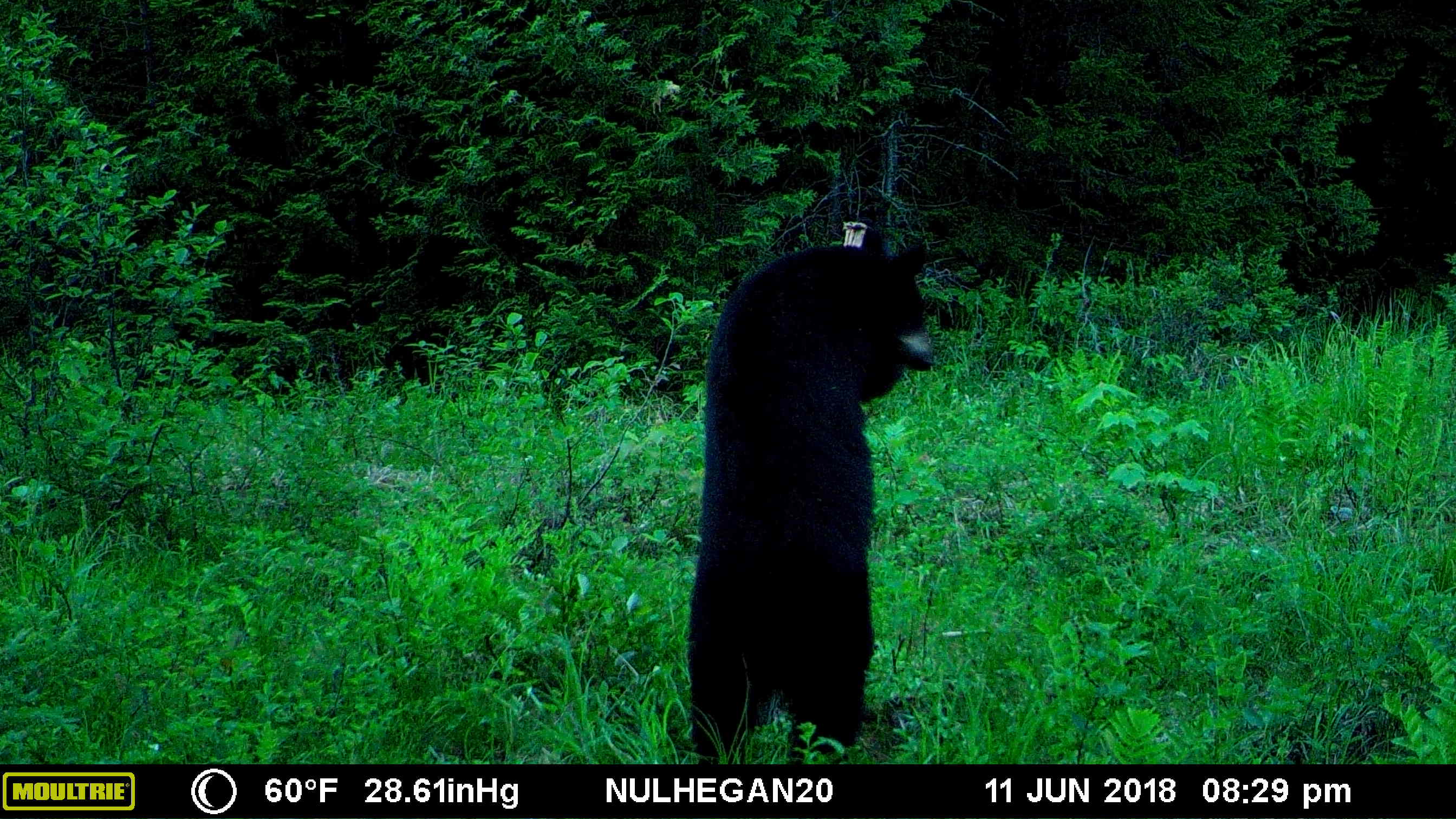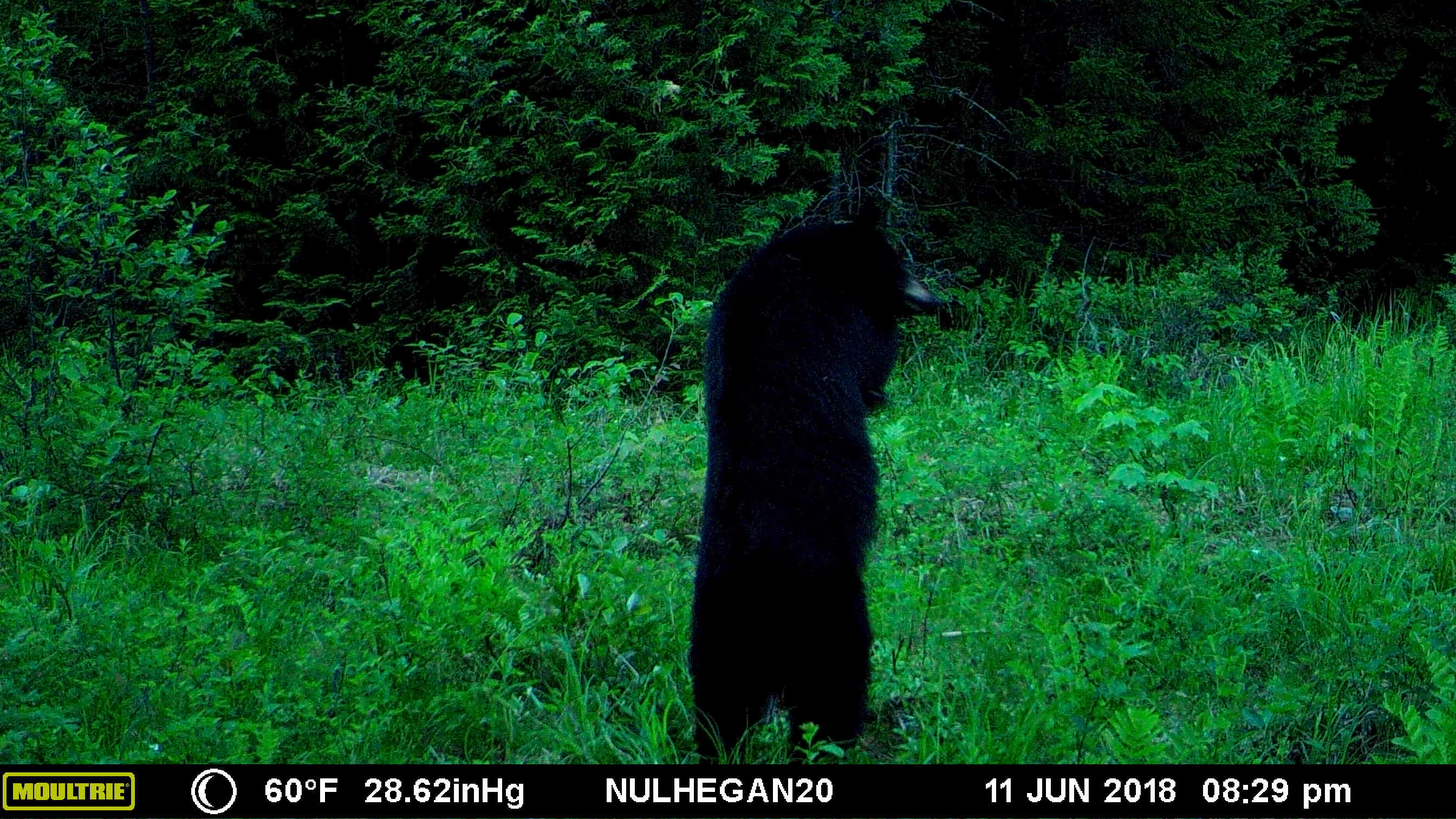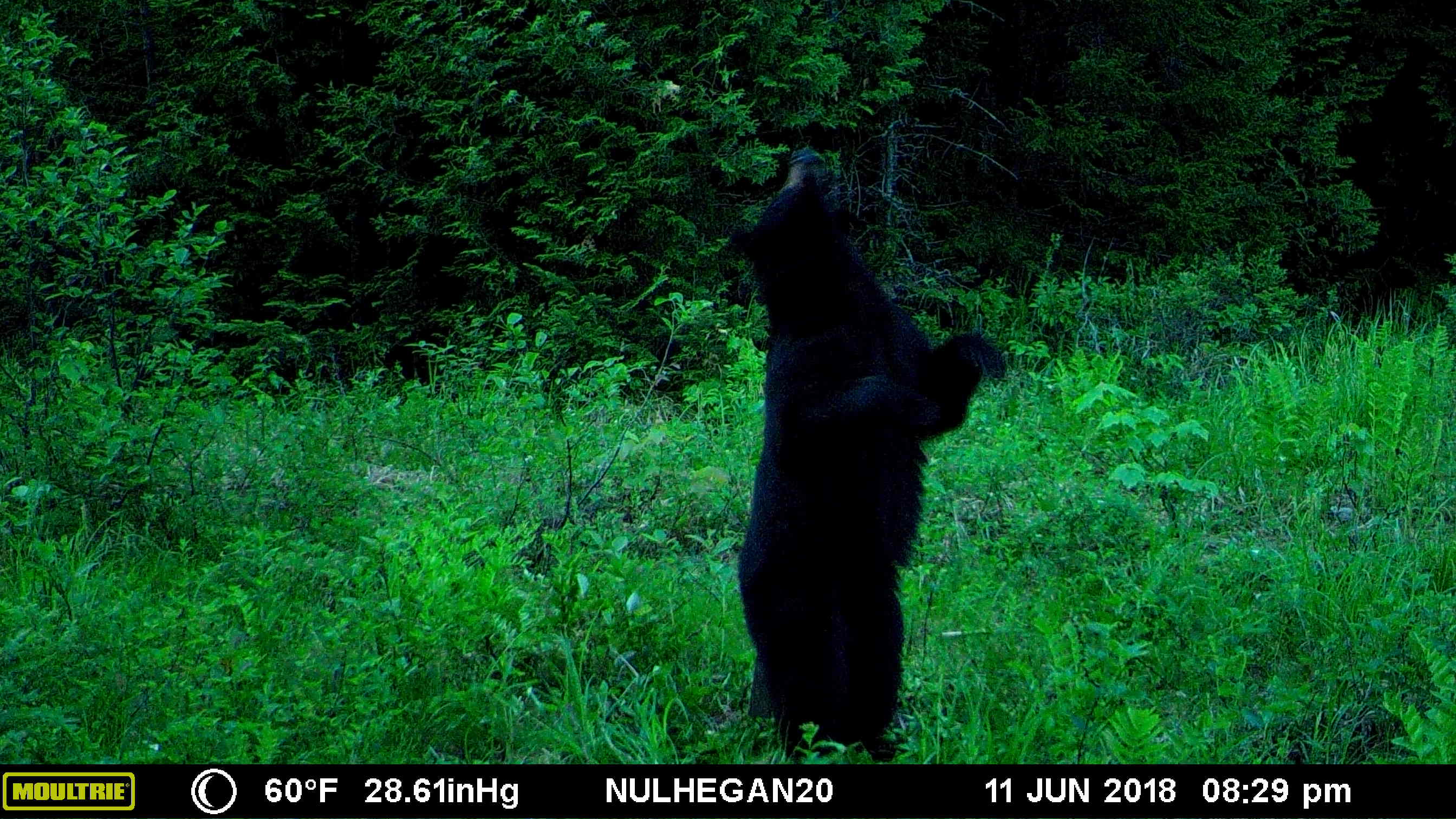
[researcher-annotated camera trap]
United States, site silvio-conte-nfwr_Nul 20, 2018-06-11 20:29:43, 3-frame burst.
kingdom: Animalia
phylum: Chordata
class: Mammalia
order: Carnivora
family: Ursidae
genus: Ursus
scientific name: Ursus americanus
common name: black bear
Black bear (Ursus americanus).